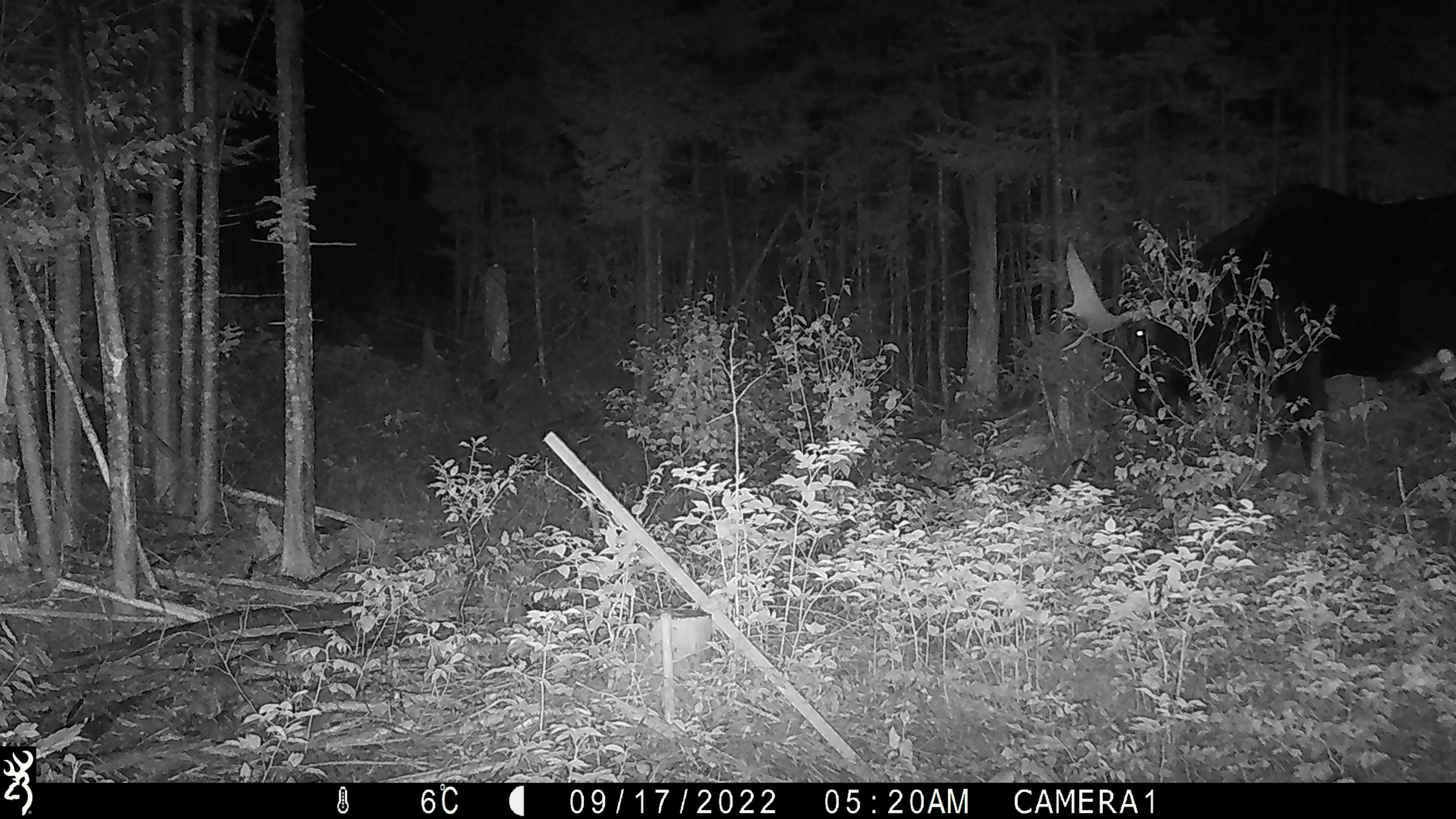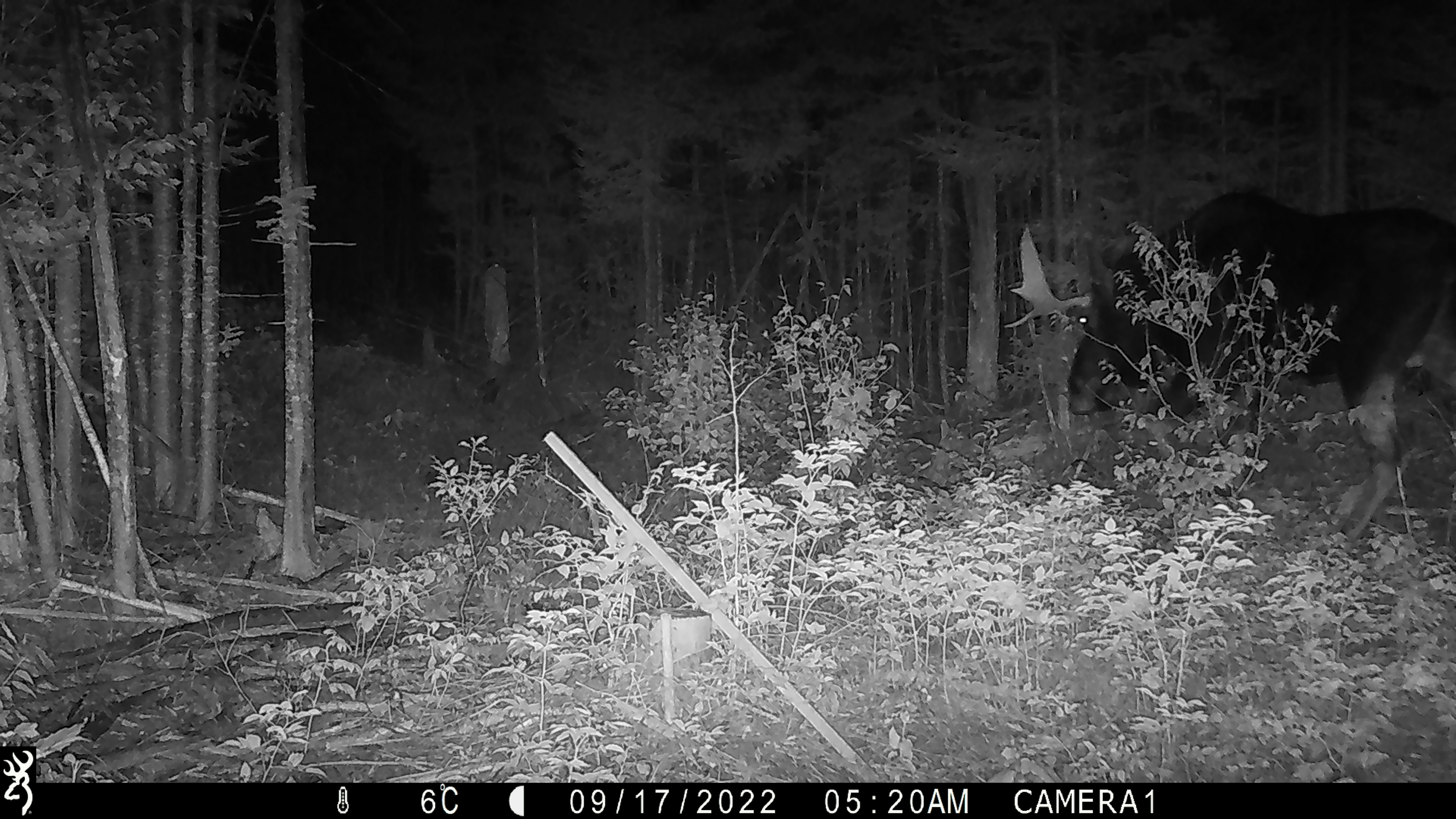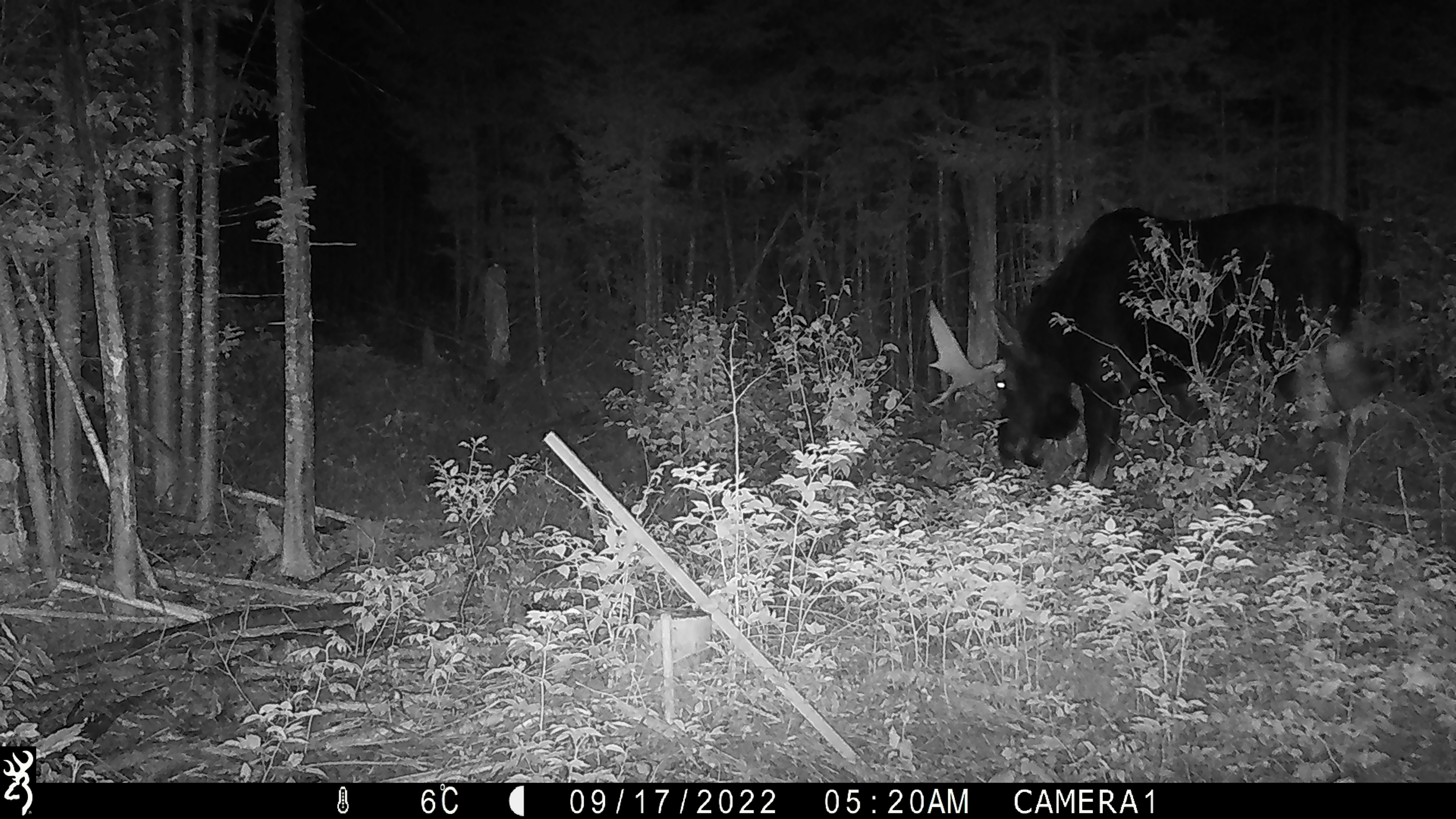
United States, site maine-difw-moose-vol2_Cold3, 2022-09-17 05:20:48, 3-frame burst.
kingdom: Animalia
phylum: Chordata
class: Mammalia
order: Artiodactyla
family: Cervidae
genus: Alces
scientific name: Alces alces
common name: moose